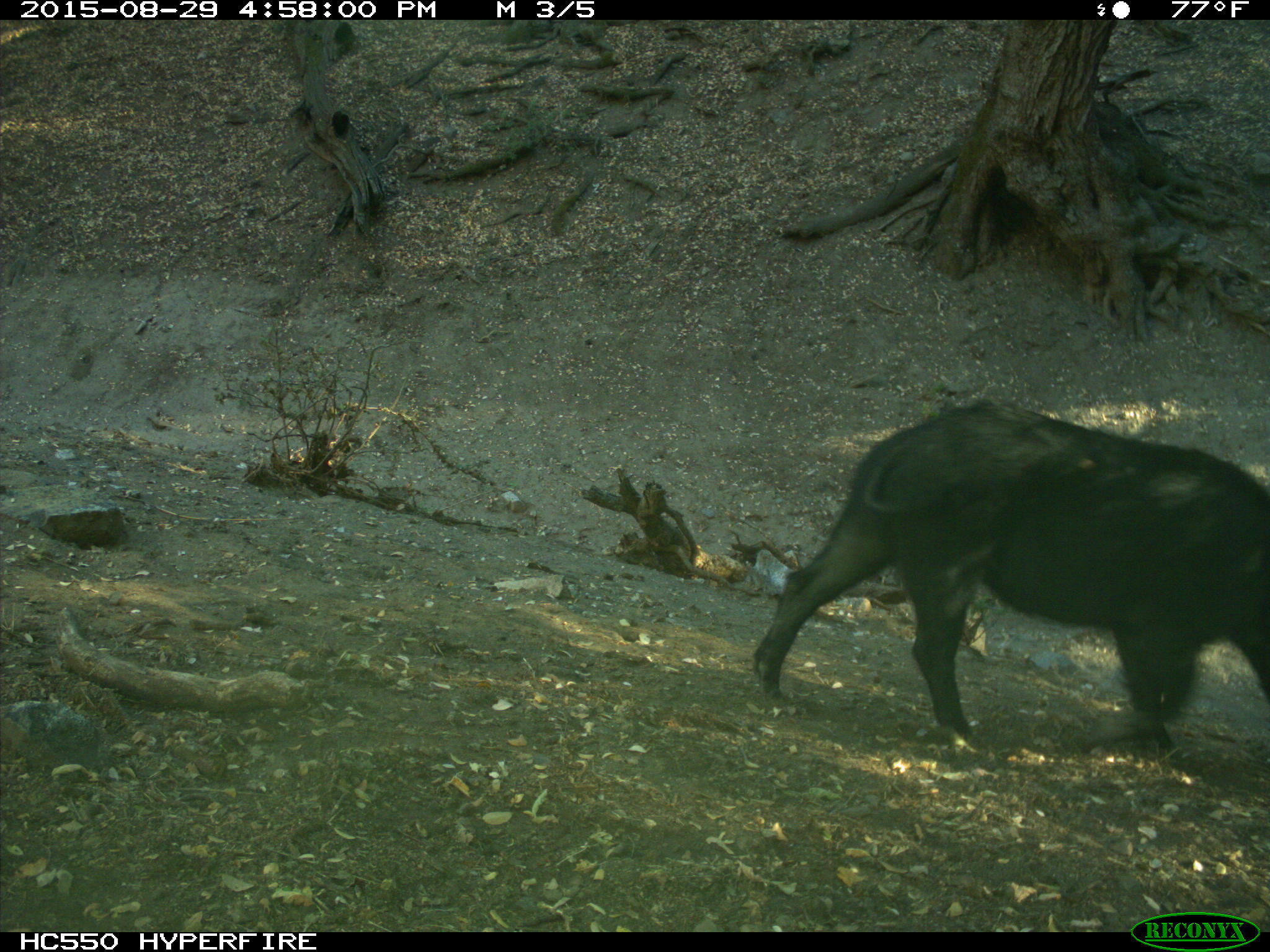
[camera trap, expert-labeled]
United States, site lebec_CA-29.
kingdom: Animalia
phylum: Chordata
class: Mammalia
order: Artiodactyla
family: Suidae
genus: Sus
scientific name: Sus scrofa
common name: wild boar